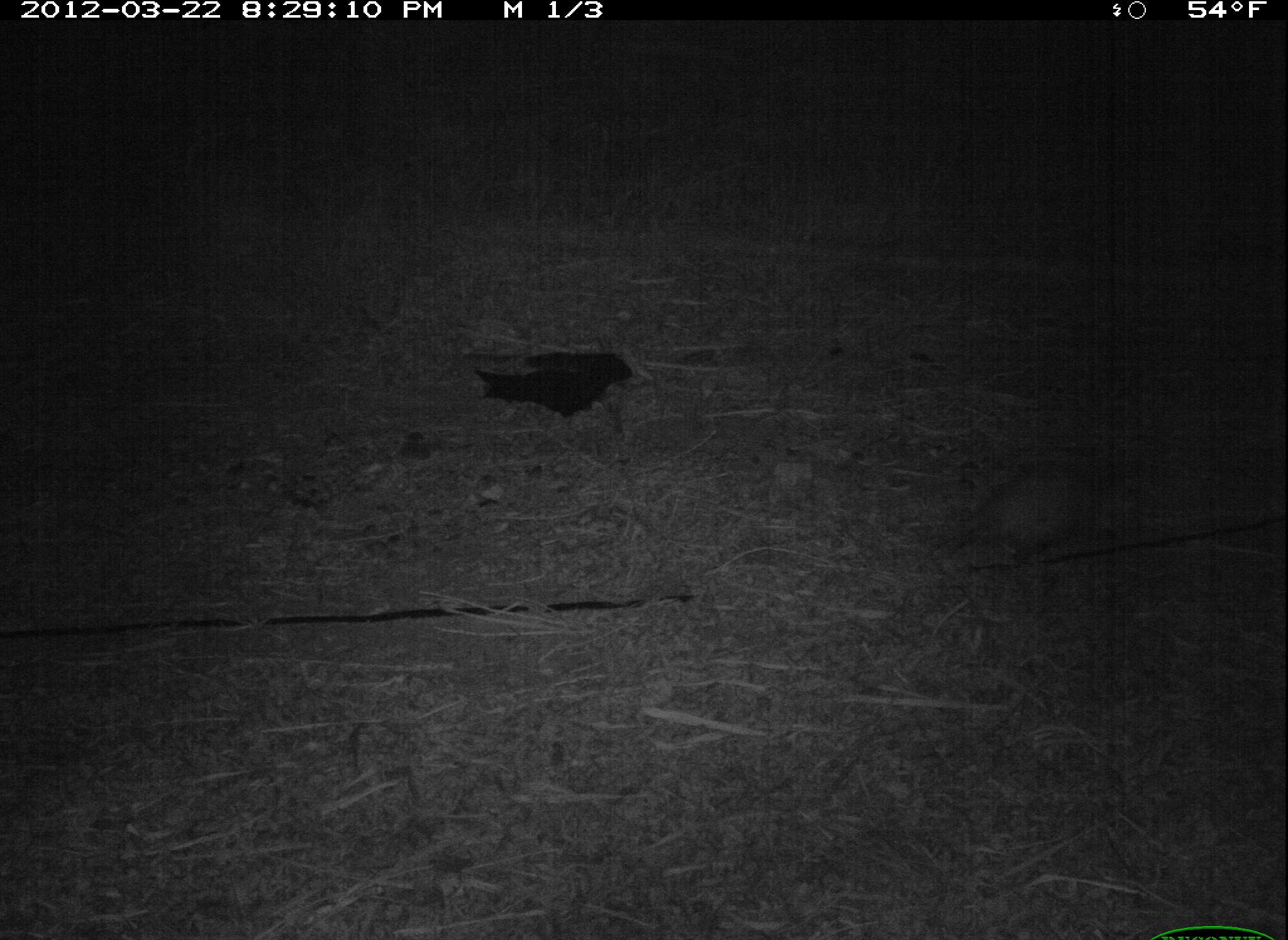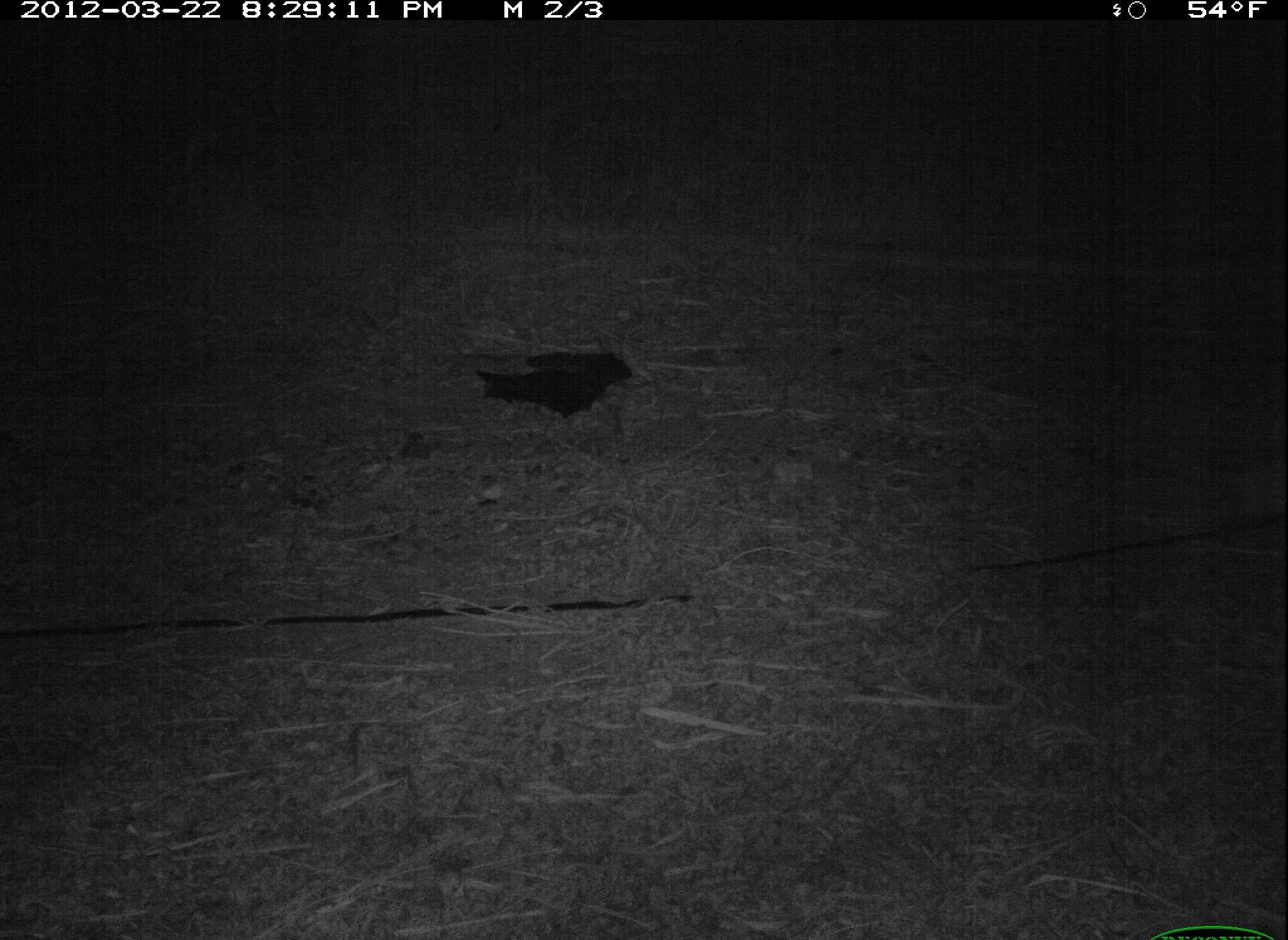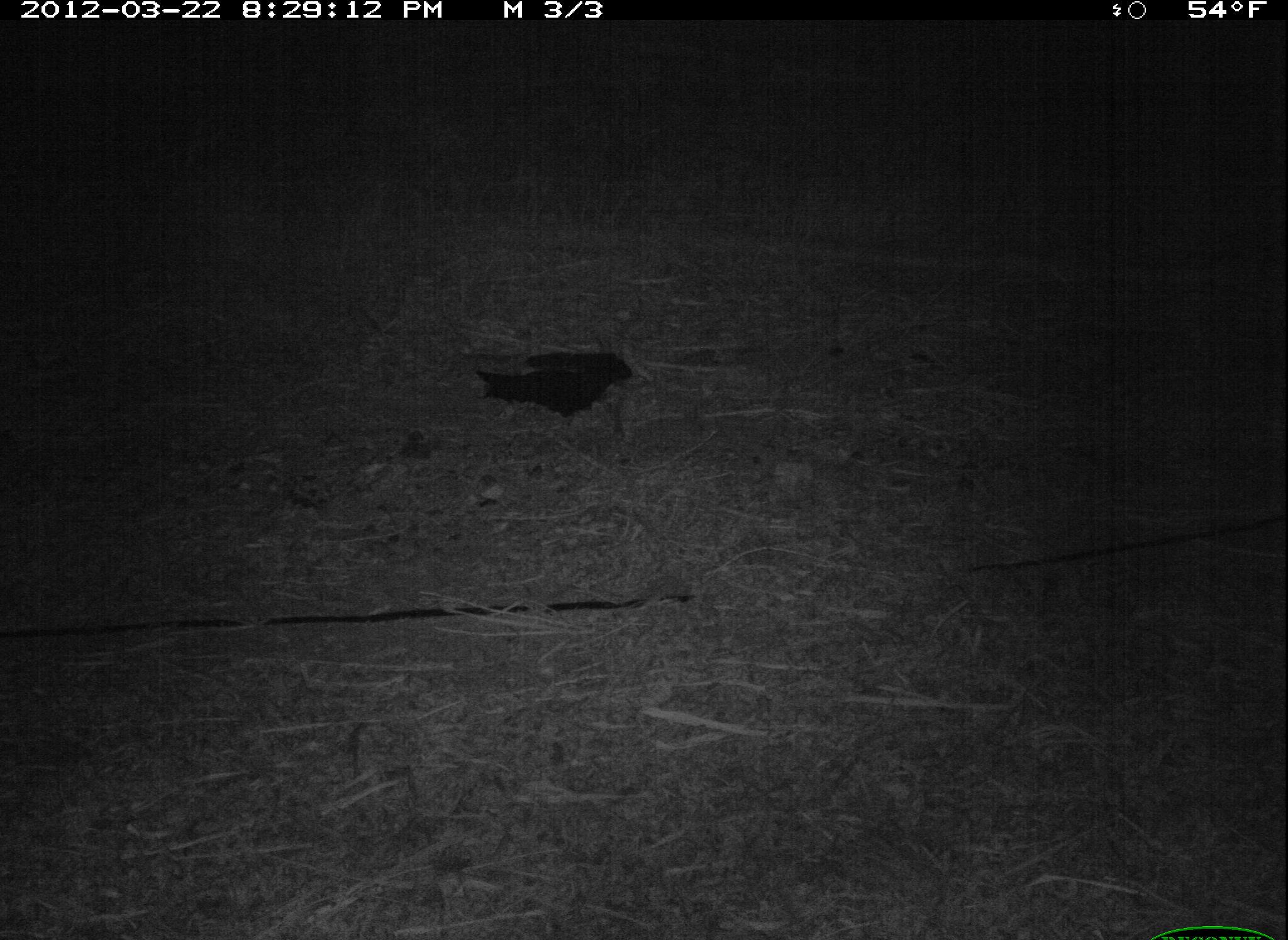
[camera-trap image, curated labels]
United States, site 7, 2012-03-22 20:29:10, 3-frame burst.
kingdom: Animalia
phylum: Chordata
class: Mammalia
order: Didelphimorphia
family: Didelphidae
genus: Didelphis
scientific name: Didelphis virginiana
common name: virginia opossum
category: opossum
Opossum (virginia opossum) (Didelphis virginiana).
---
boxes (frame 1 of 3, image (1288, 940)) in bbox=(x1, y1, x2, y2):
opossum: bbox=(927, 445, 1125, 593)